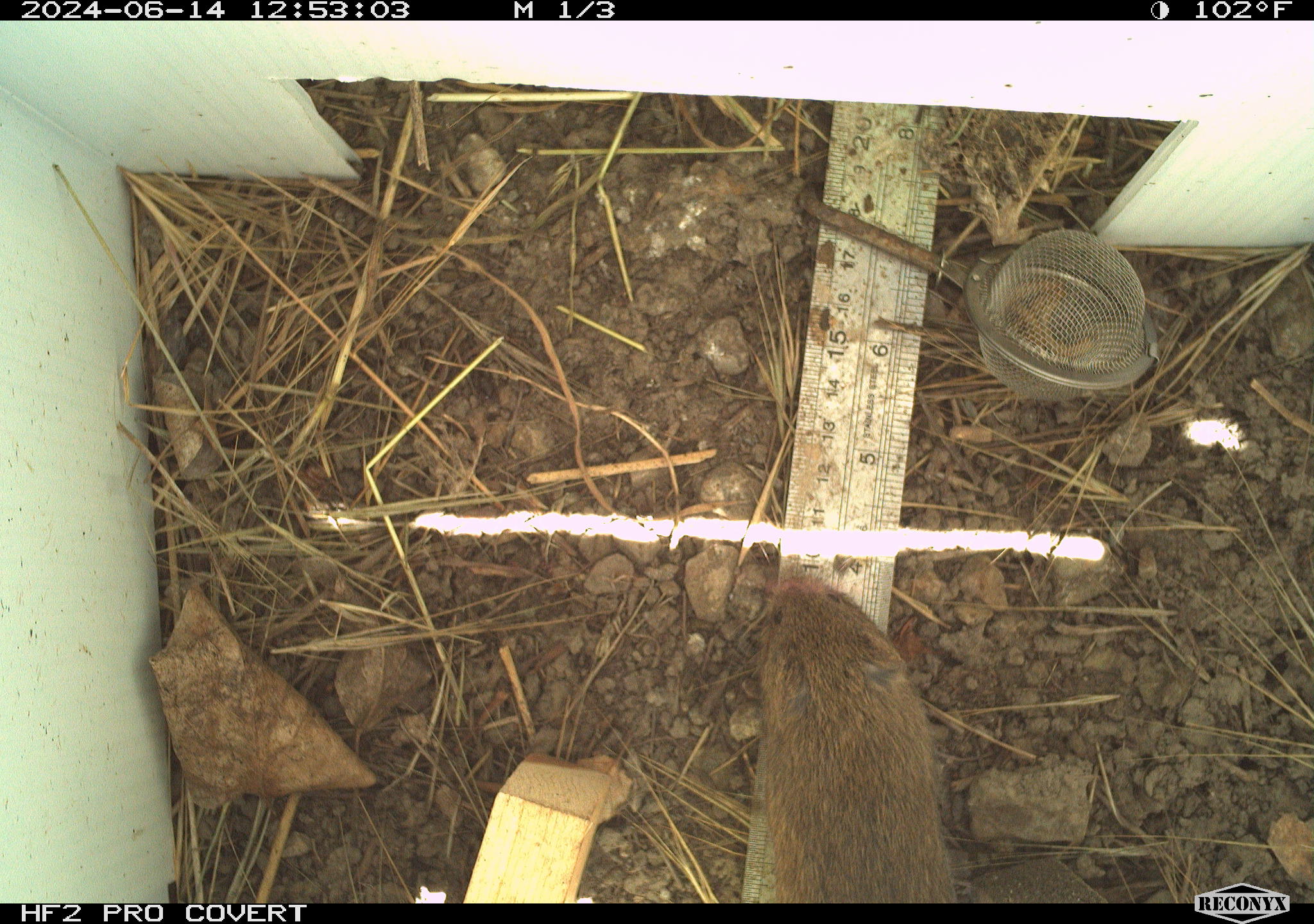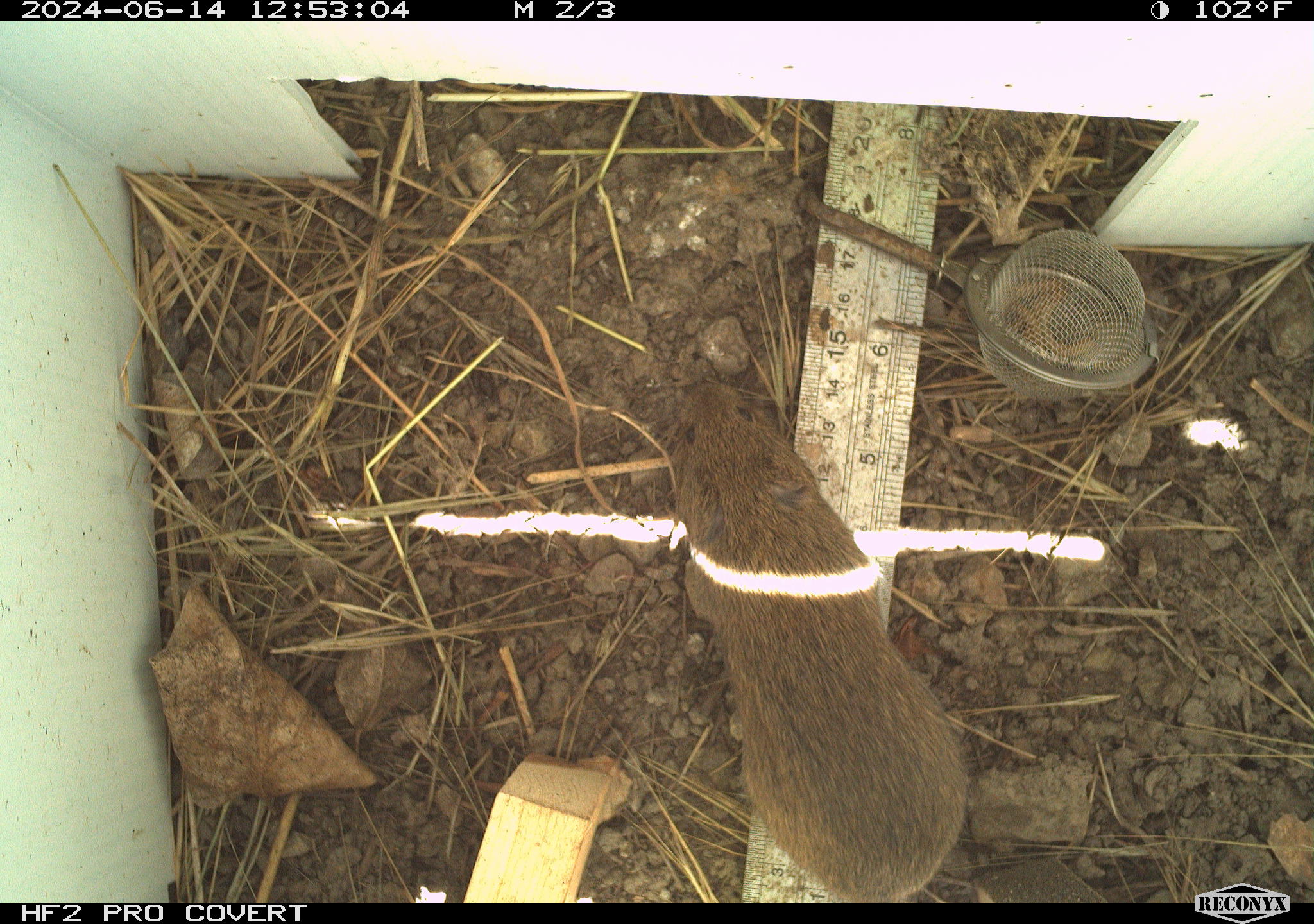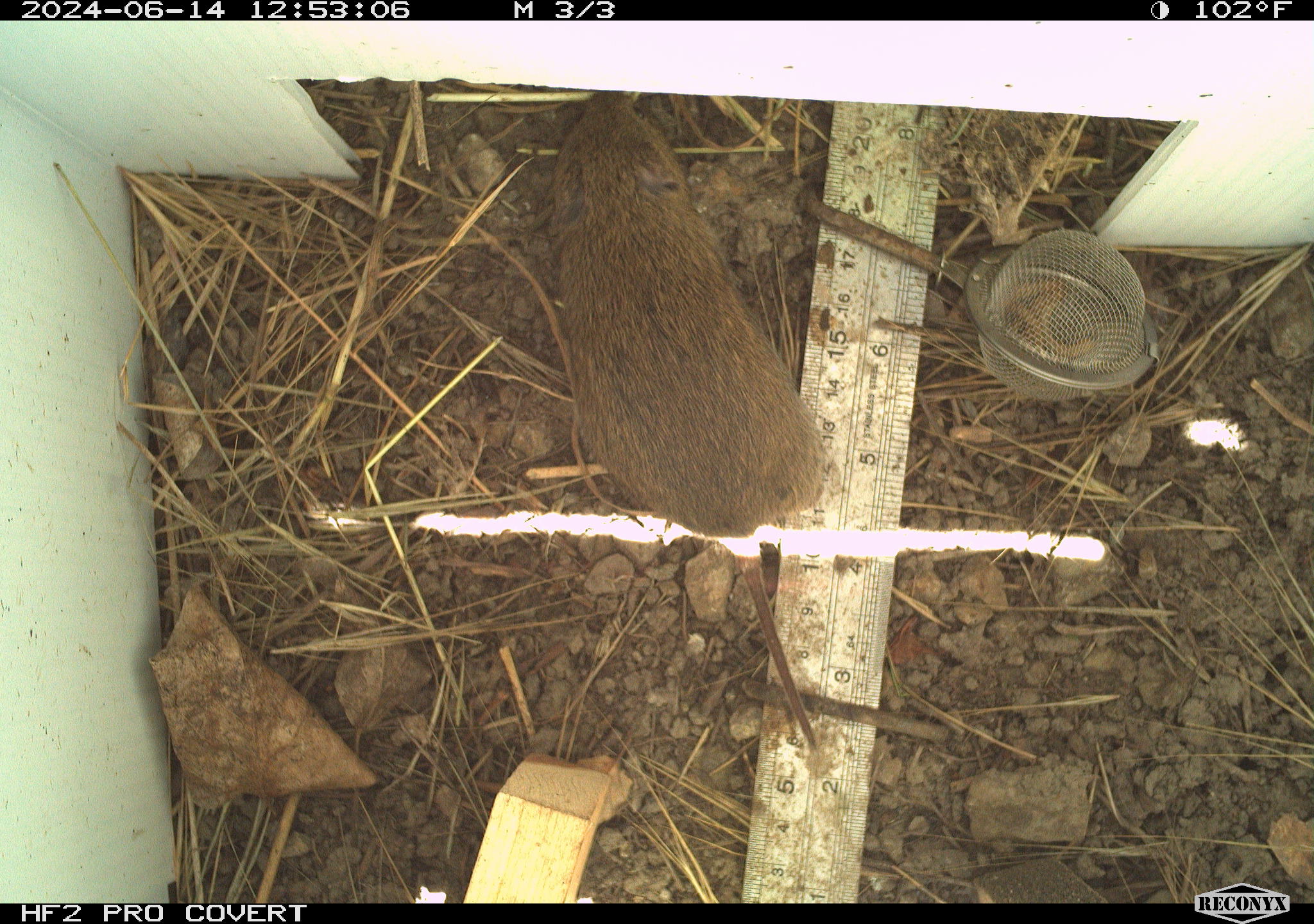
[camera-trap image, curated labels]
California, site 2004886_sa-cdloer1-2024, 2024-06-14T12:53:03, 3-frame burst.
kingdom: Animalia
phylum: Chordata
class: Mammalia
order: Rodentia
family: Cricetidae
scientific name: Arvicolinae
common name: voles, lemmings, and muskrats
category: arvicolinae subfamily